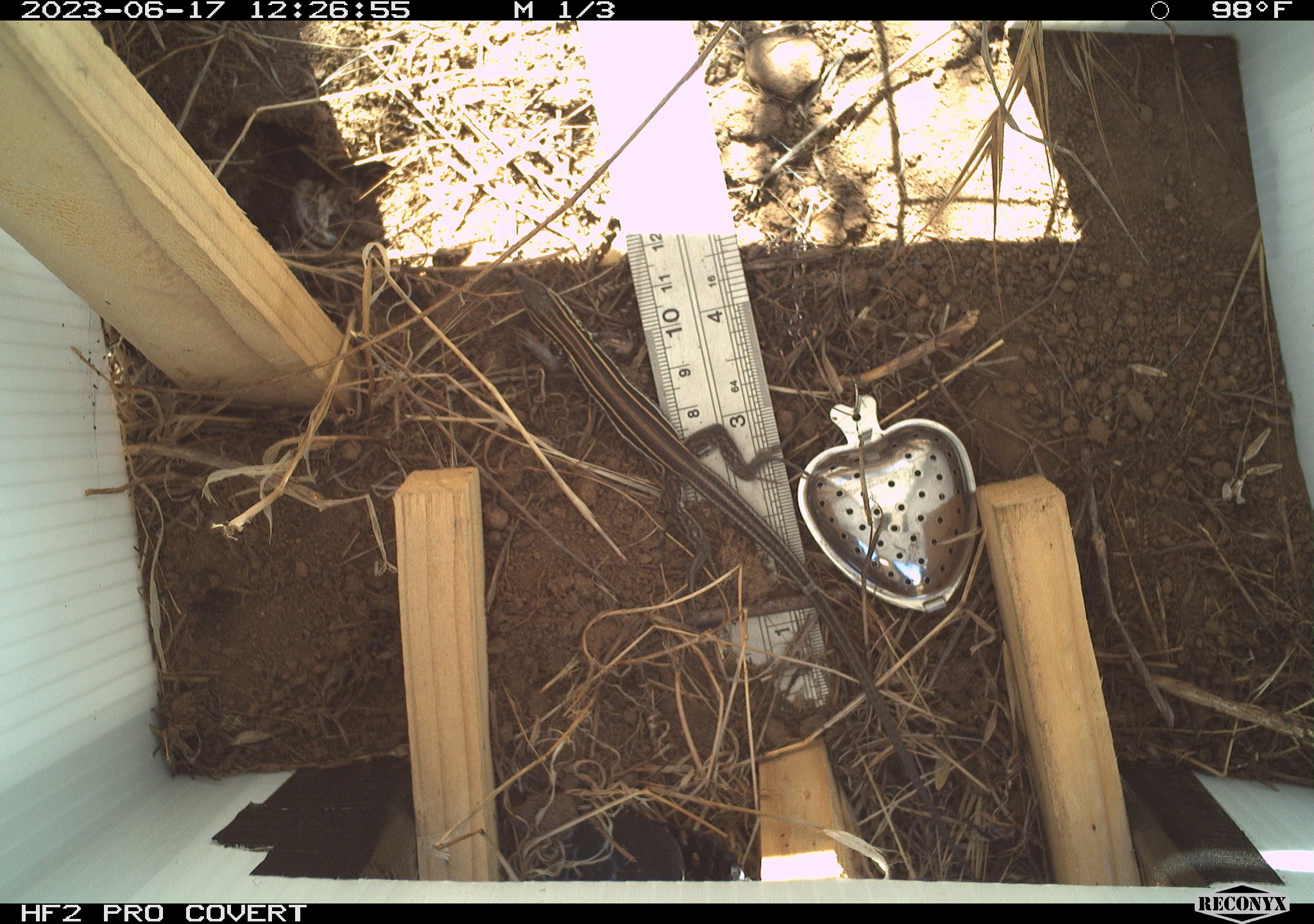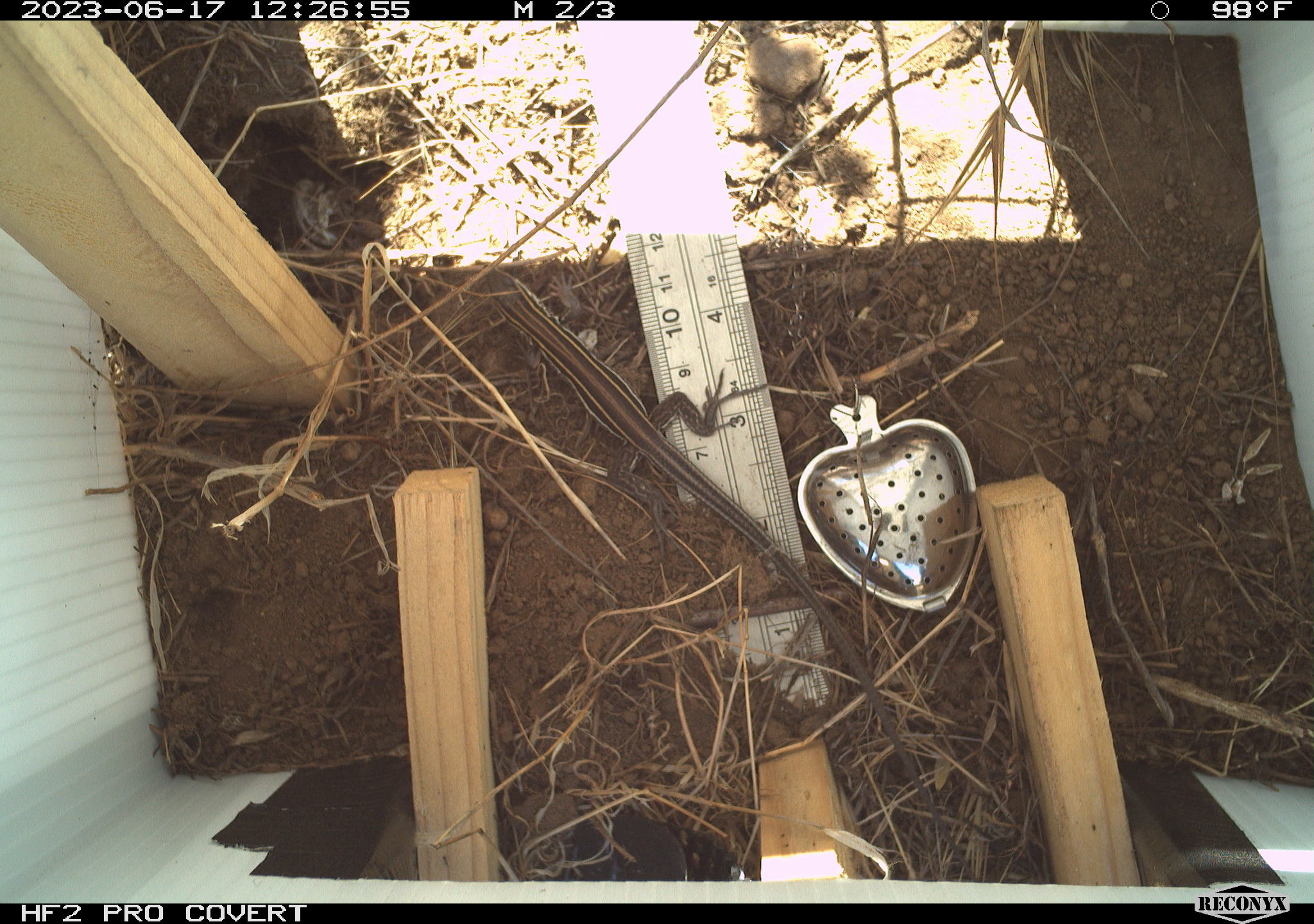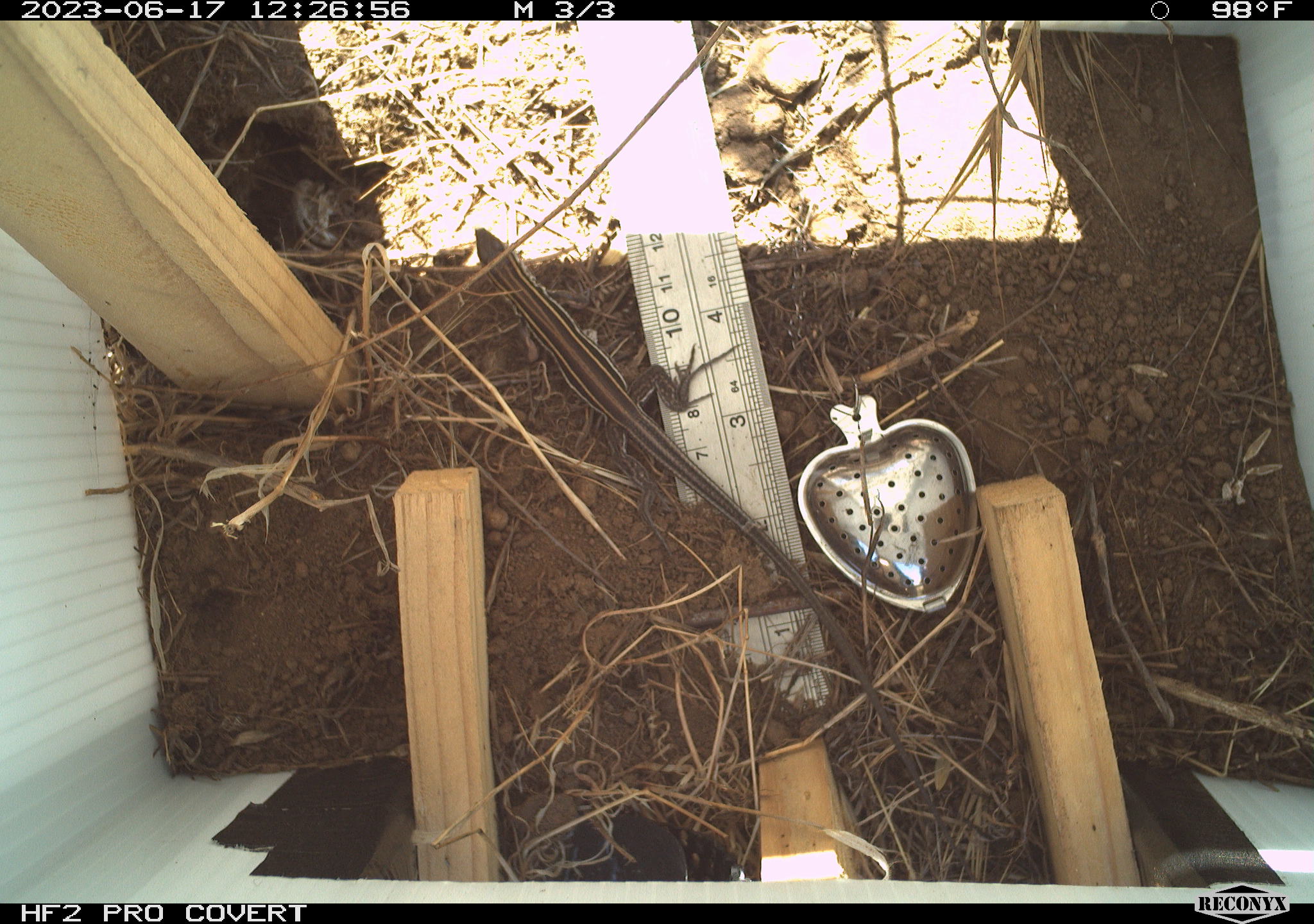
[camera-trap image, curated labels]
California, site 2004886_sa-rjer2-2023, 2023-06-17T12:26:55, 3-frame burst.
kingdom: Animalia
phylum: Chordata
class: Reptilia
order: Squamata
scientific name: Squamata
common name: lizards and snakes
Lizards and snakes (Squamata).